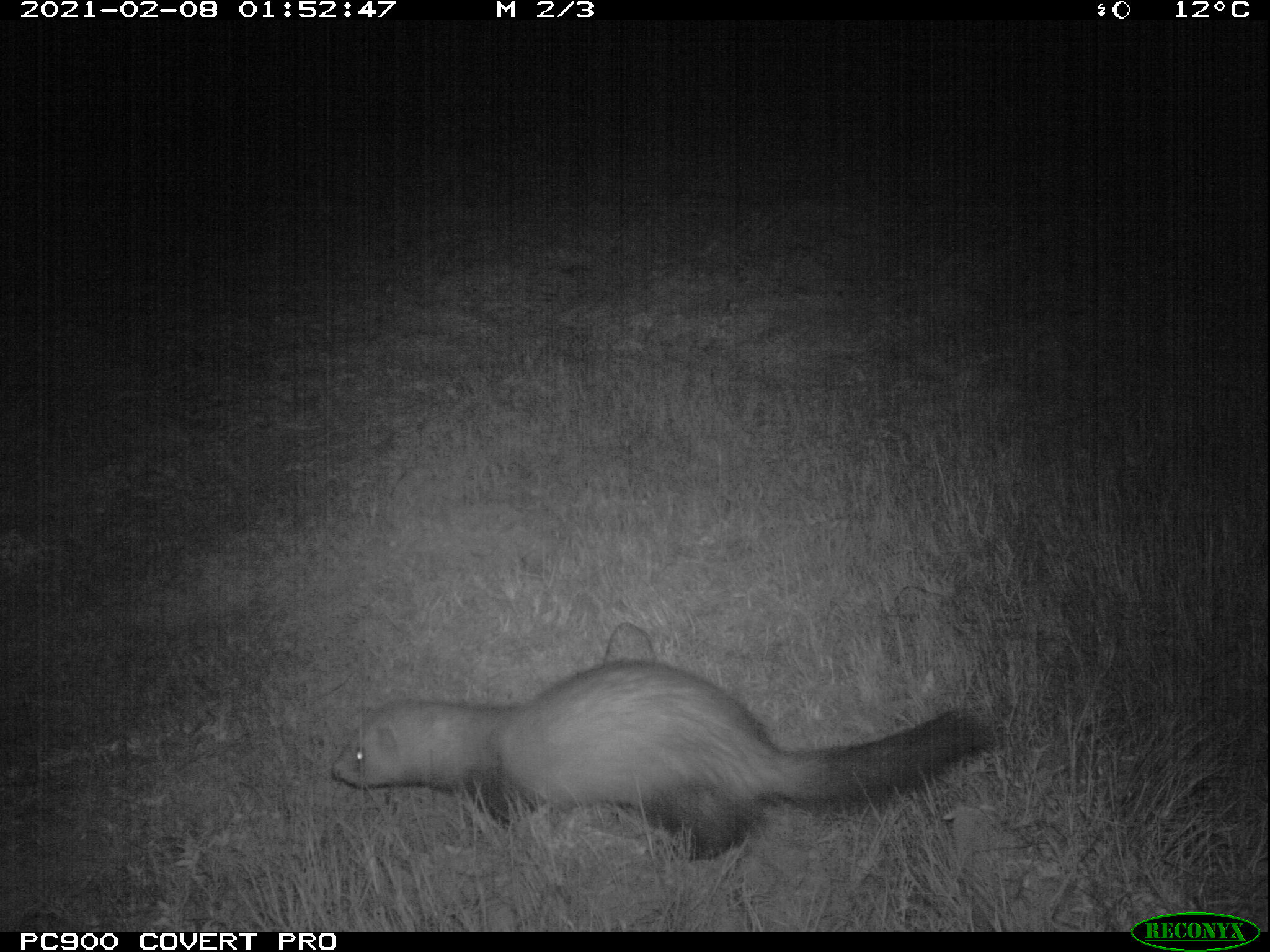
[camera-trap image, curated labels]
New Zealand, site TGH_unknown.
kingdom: Animalia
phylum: Chordata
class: Mammalia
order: Carnivora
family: Mustelidae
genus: Mustela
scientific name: Mustela furo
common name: ferret